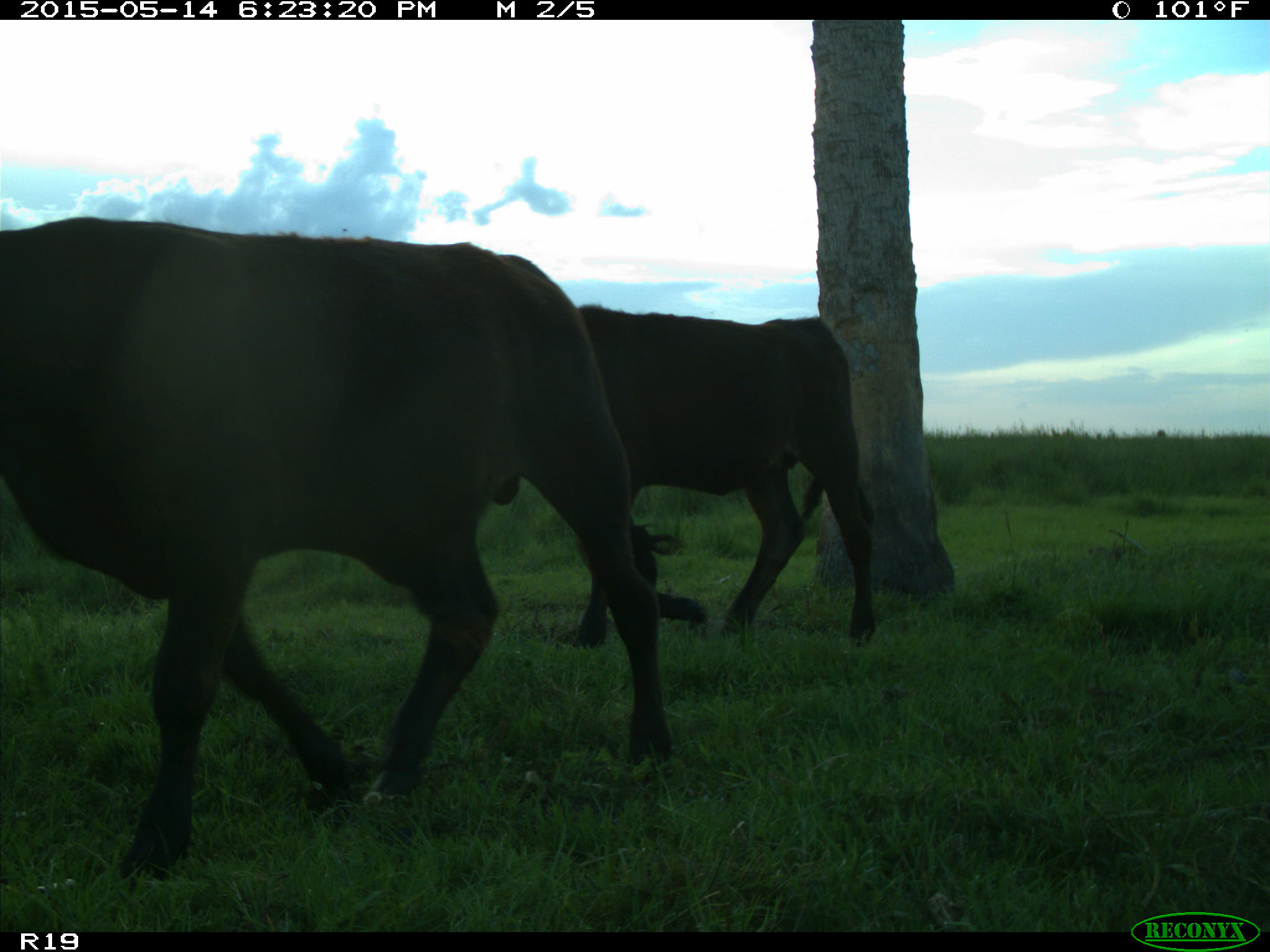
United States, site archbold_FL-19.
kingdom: Animalia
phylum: Chordata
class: Mammalia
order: Artiodactyla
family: Bovidae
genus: Bos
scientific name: Bos taurus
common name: domestic cow